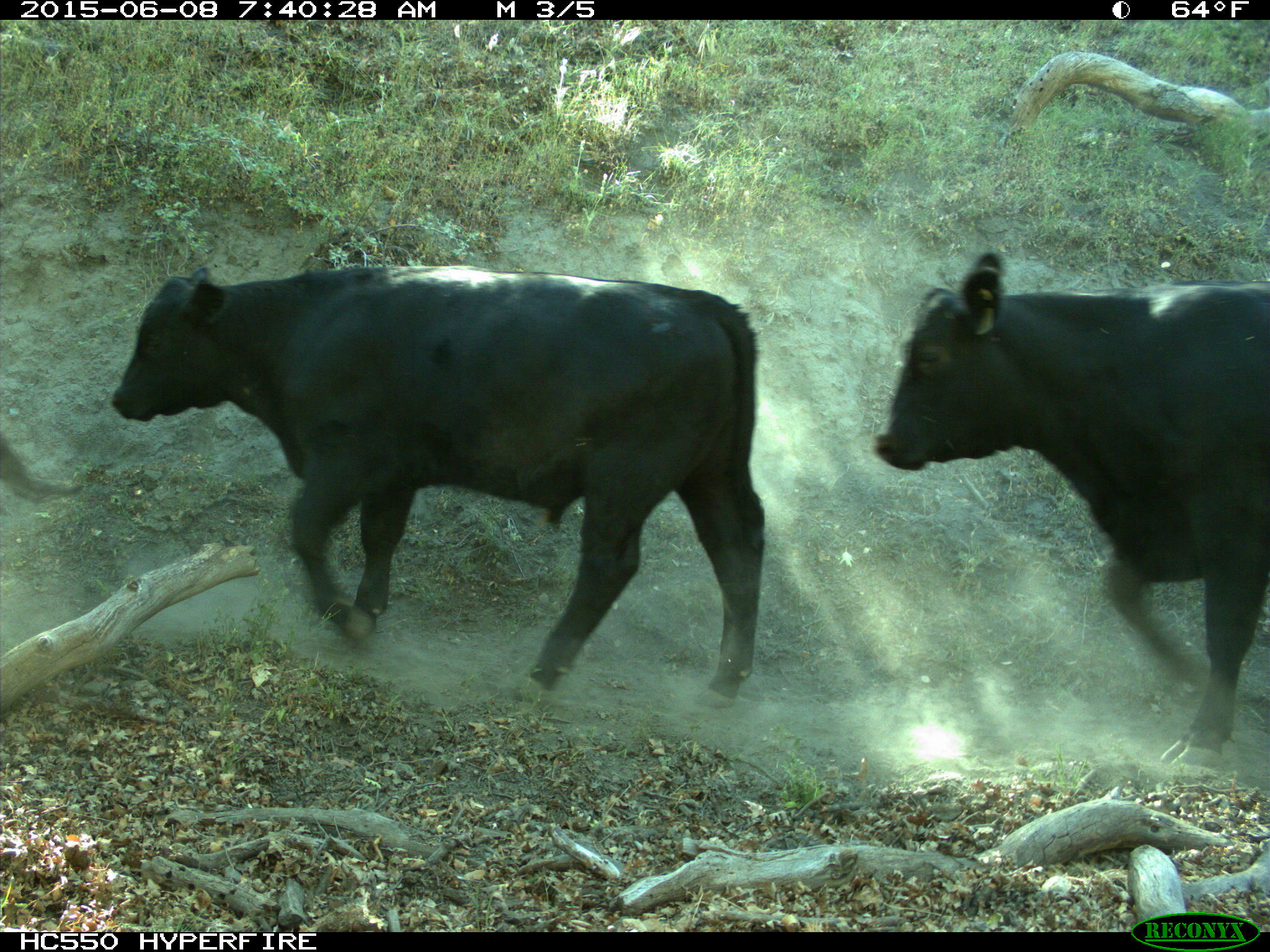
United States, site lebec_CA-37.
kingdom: Animalia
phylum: Chordata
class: Mammalia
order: Artiodactyla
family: Bovidae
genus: Bos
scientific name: Bos taurus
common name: domestic cow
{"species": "Bos taurus (domestic cow)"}